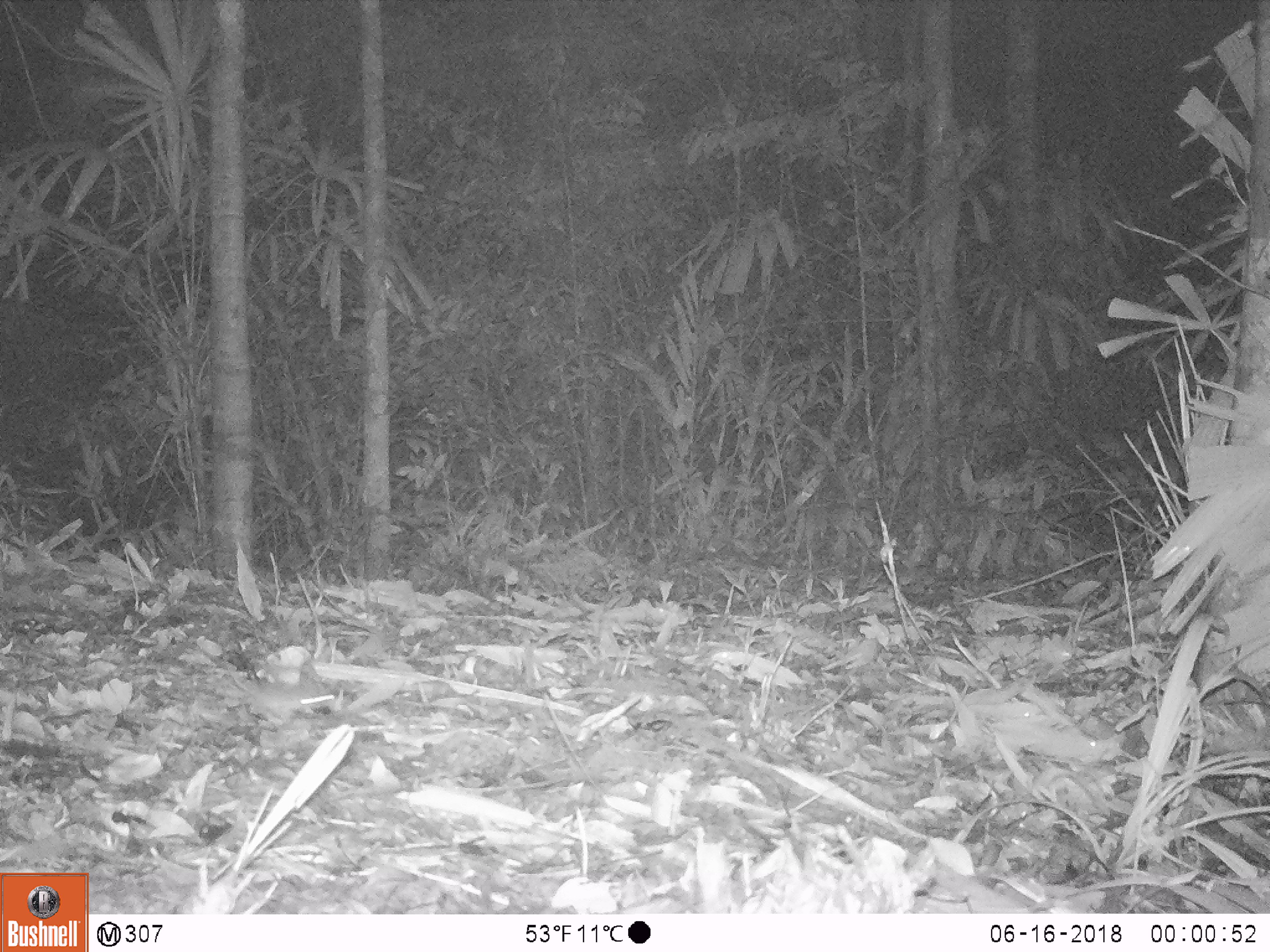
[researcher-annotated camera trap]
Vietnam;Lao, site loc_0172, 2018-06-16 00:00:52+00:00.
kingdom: Animalia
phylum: Chordata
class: Mammalia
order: Rodentia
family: Muridae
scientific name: Muridae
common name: old-world mice and rats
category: unidentified murid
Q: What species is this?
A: Unidentified murid (old-world mice and rats) (Muridae).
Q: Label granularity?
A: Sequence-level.